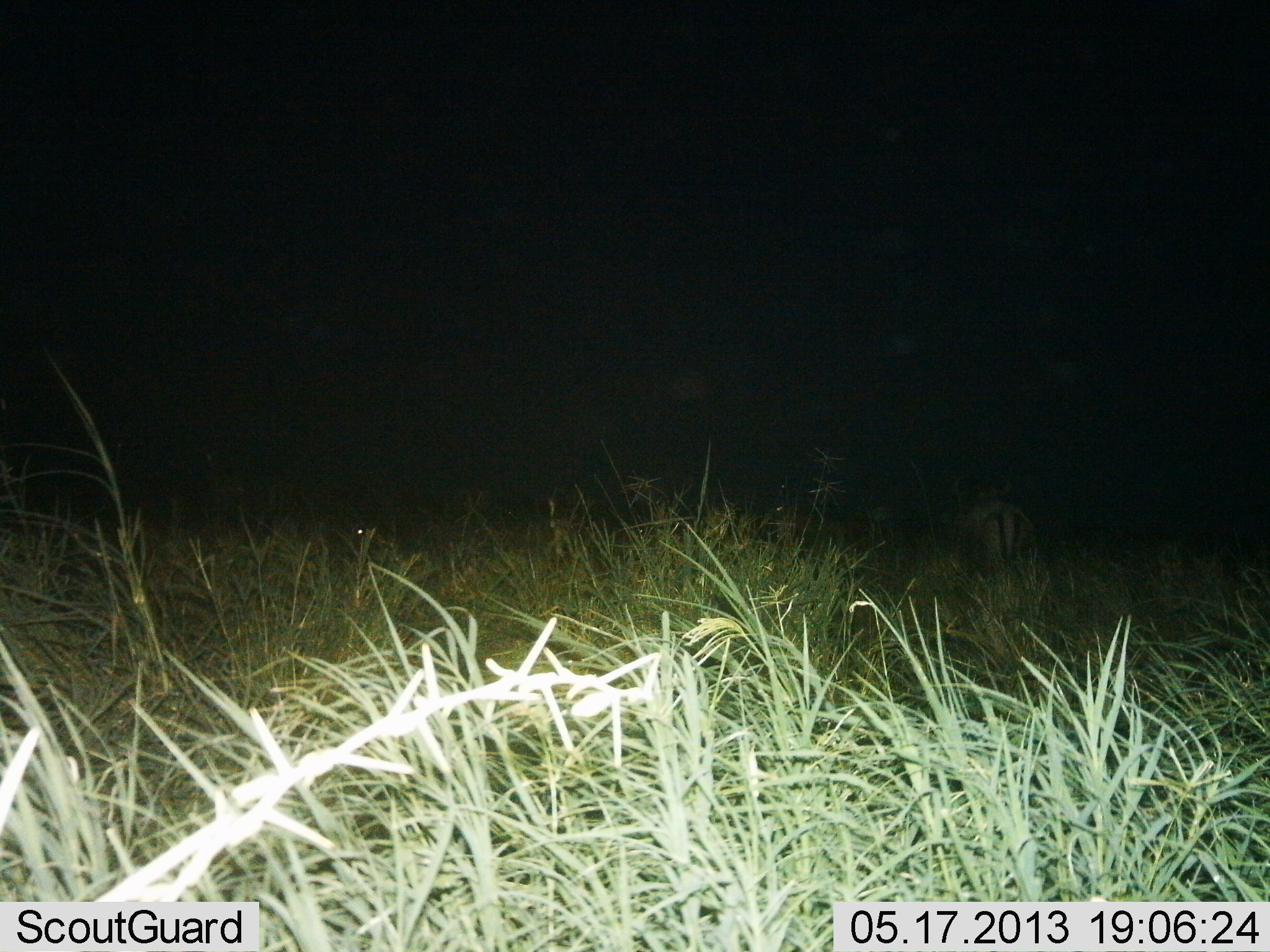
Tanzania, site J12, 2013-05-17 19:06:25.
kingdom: Animalia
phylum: Chordata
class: Mammalia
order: Artiodactyla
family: Bovidae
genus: Aepyceros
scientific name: Aepyceros melampus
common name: impala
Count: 2.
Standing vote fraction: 100%.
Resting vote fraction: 0%.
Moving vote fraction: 0%.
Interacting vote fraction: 0%.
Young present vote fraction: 0%.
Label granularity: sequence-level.